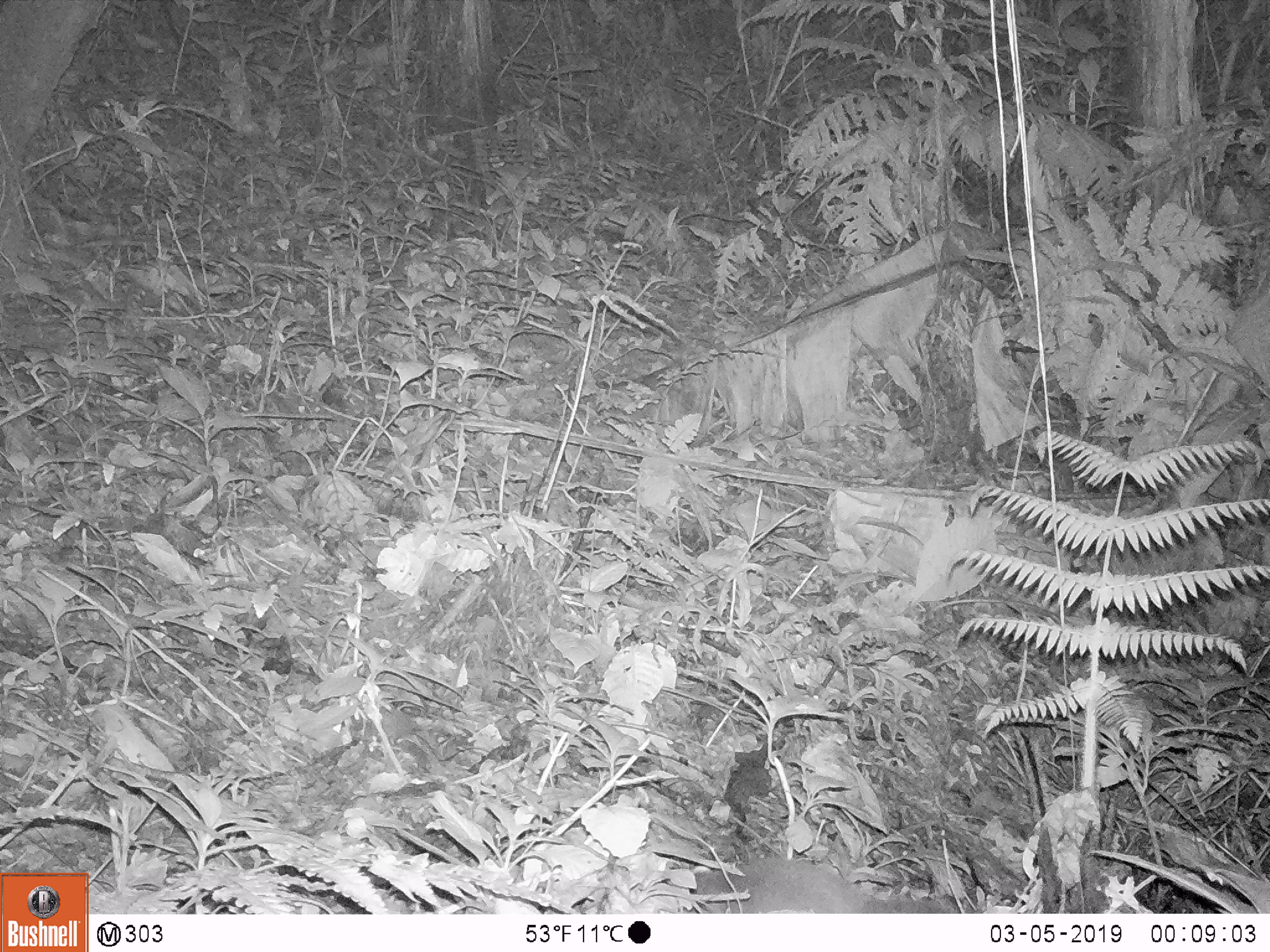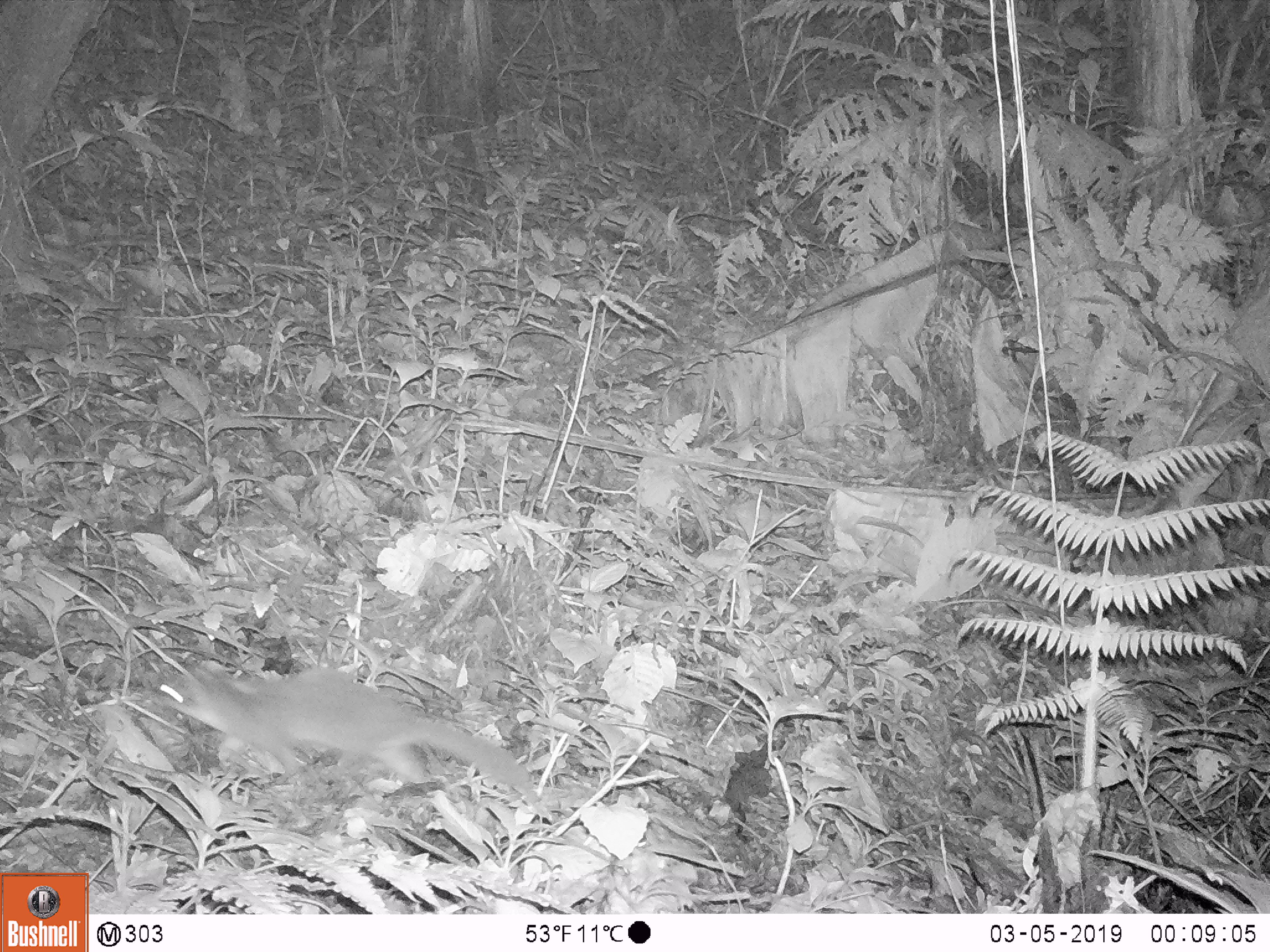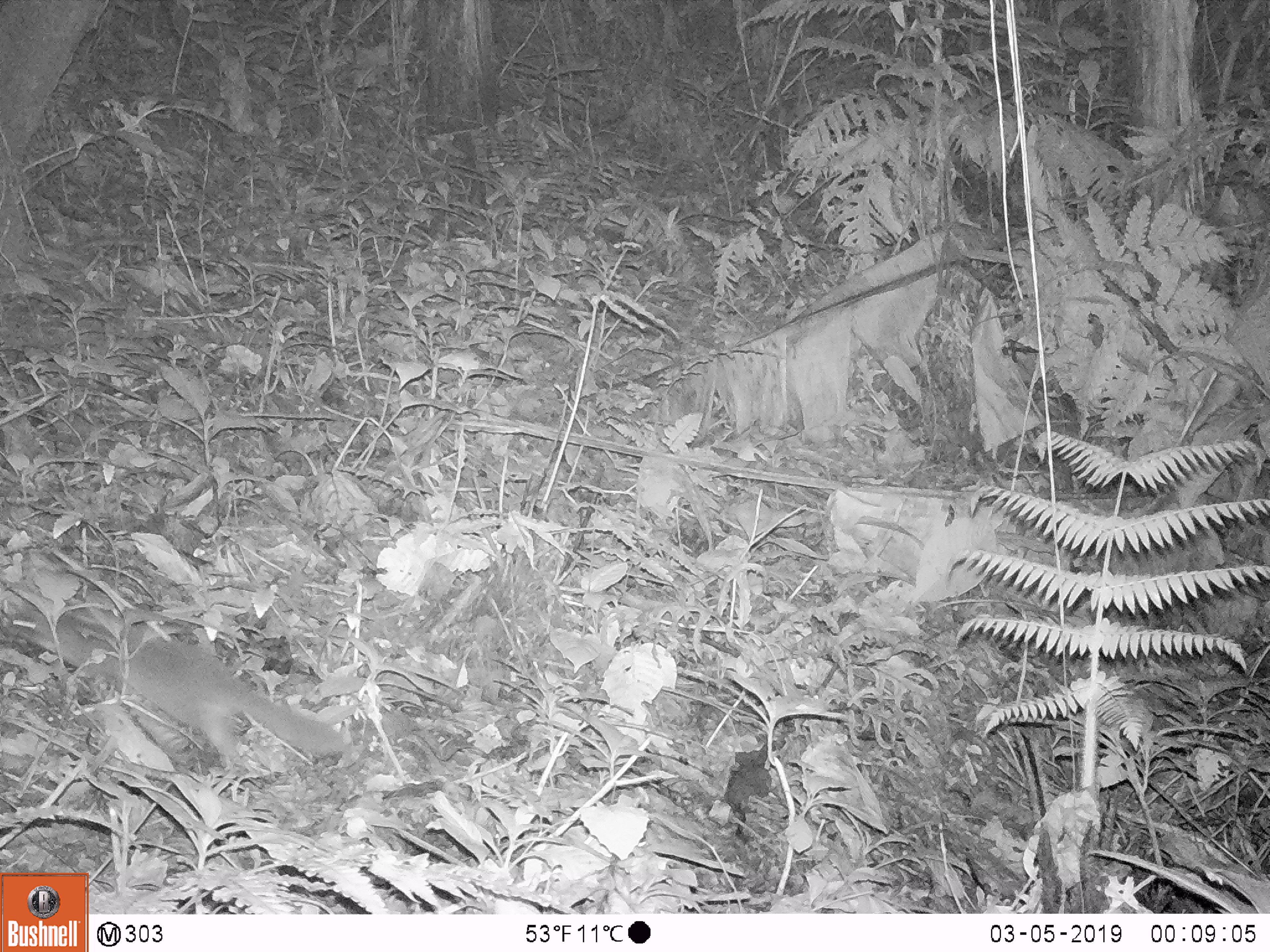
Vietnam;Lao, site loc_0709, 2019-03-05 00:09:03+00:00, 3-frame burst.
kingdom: Animalia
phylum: Chordata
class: Mammalia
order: Carnivora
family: Mustelidae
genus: Melogale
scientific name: Melogale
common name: ferret badger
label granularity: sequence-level